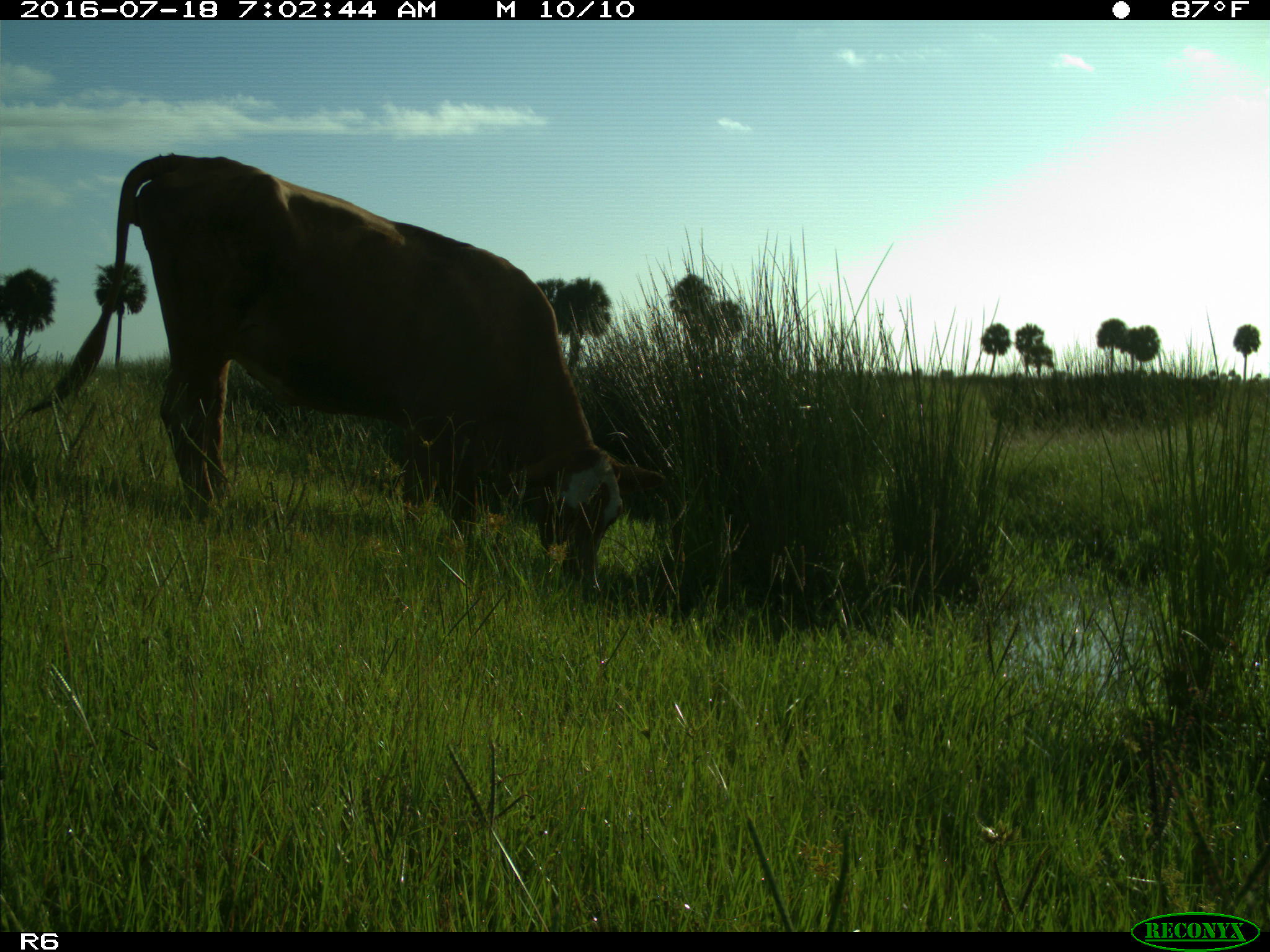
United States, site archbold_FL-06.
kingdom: Animalia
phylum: Chordata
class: Mammalia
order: Artiodactyla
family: Bovidae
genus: Bos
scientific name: Bos taurus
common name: domestic cow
Bos taurus (domestic cow).